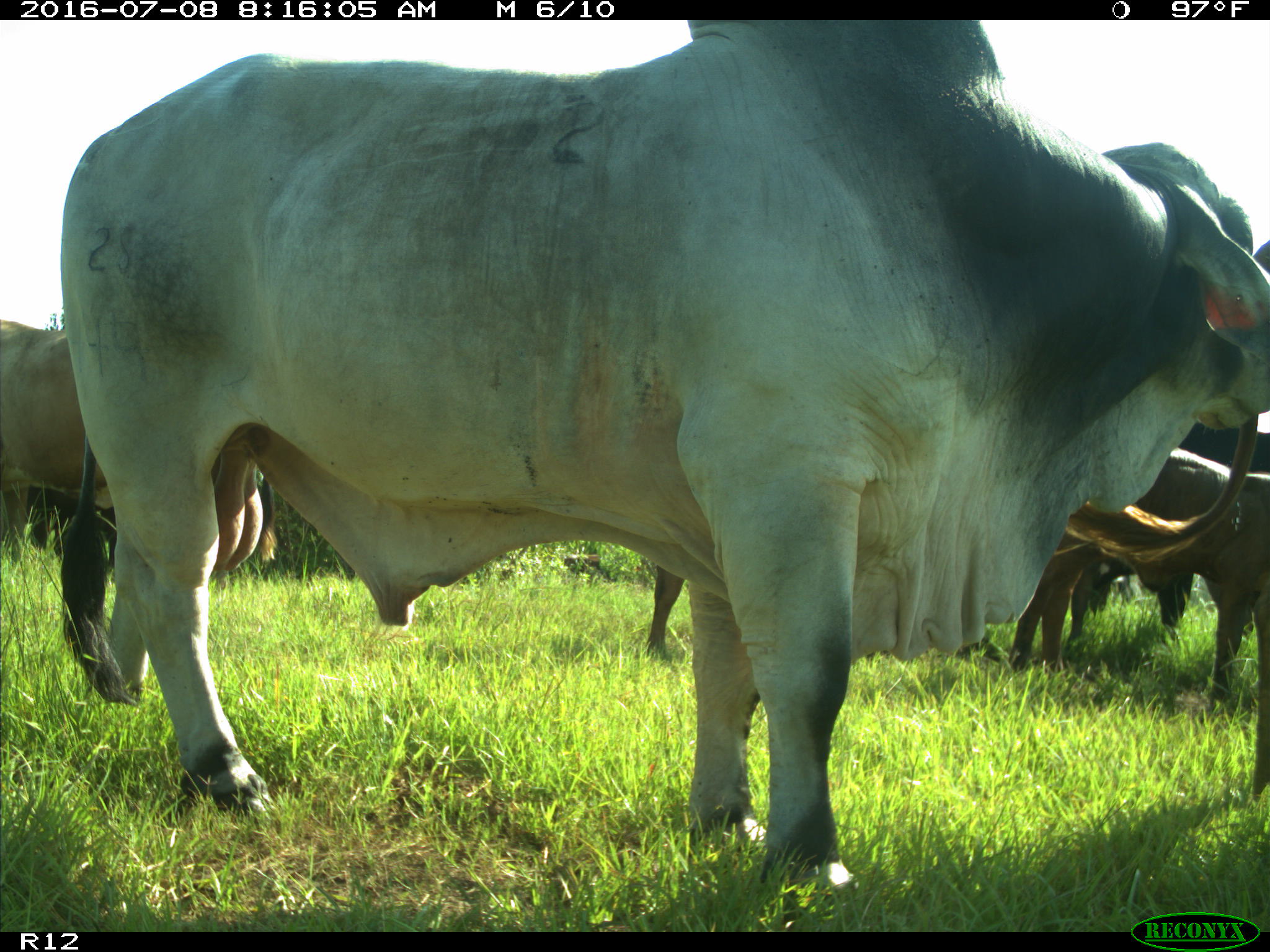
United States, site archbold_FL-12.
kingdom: Animalia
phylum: Chordata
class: Mammalia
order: Artiodactyla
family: Bovidae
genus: Bos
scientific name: Bos taurus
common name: domestic cow